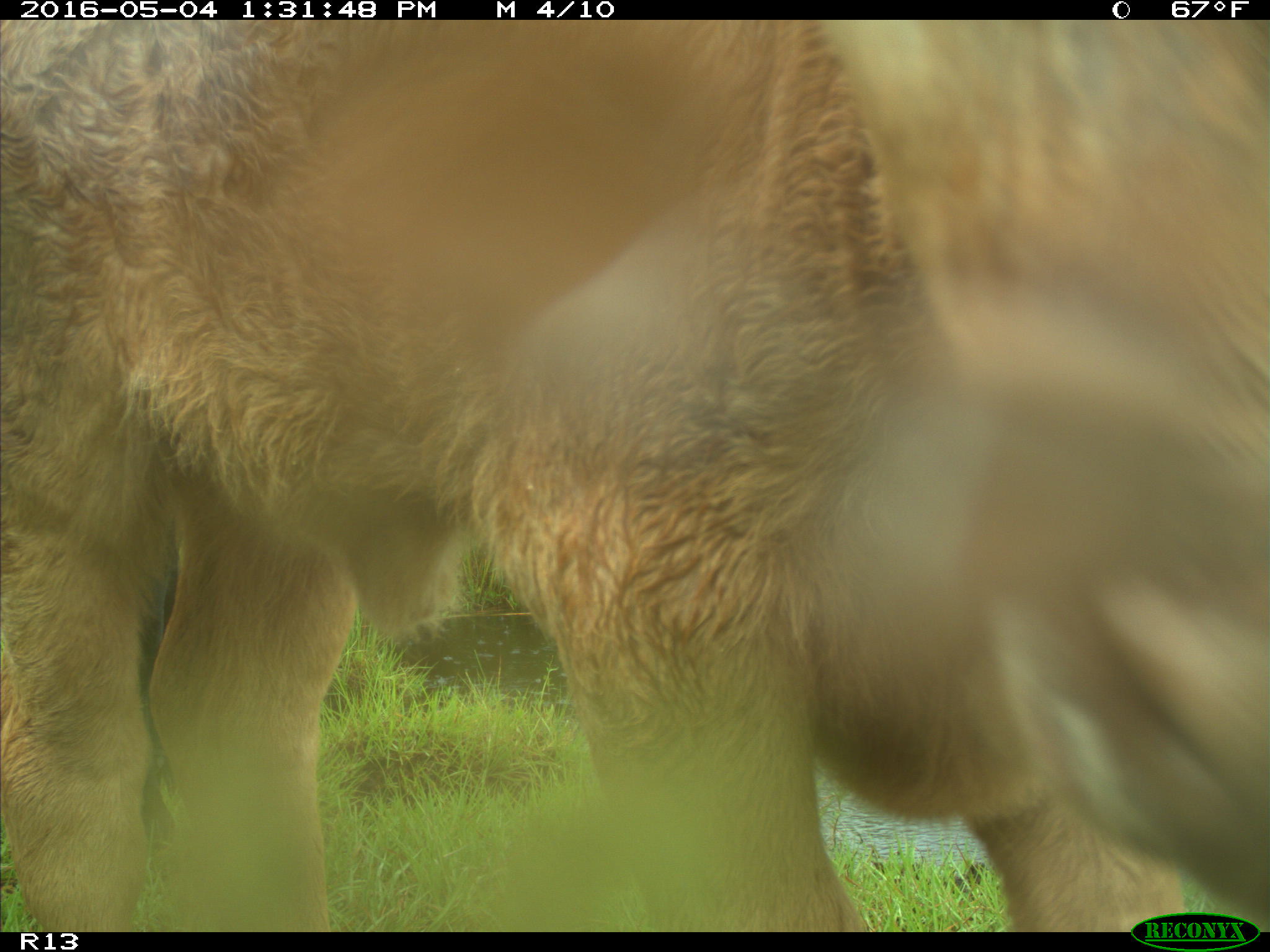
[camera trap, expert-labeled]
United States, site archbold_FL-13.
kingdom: Animalia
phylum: Chordata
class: Mammalia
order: Artiodactyla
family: Bovidae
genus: Bos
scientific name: Bos taurus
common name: domestic cow